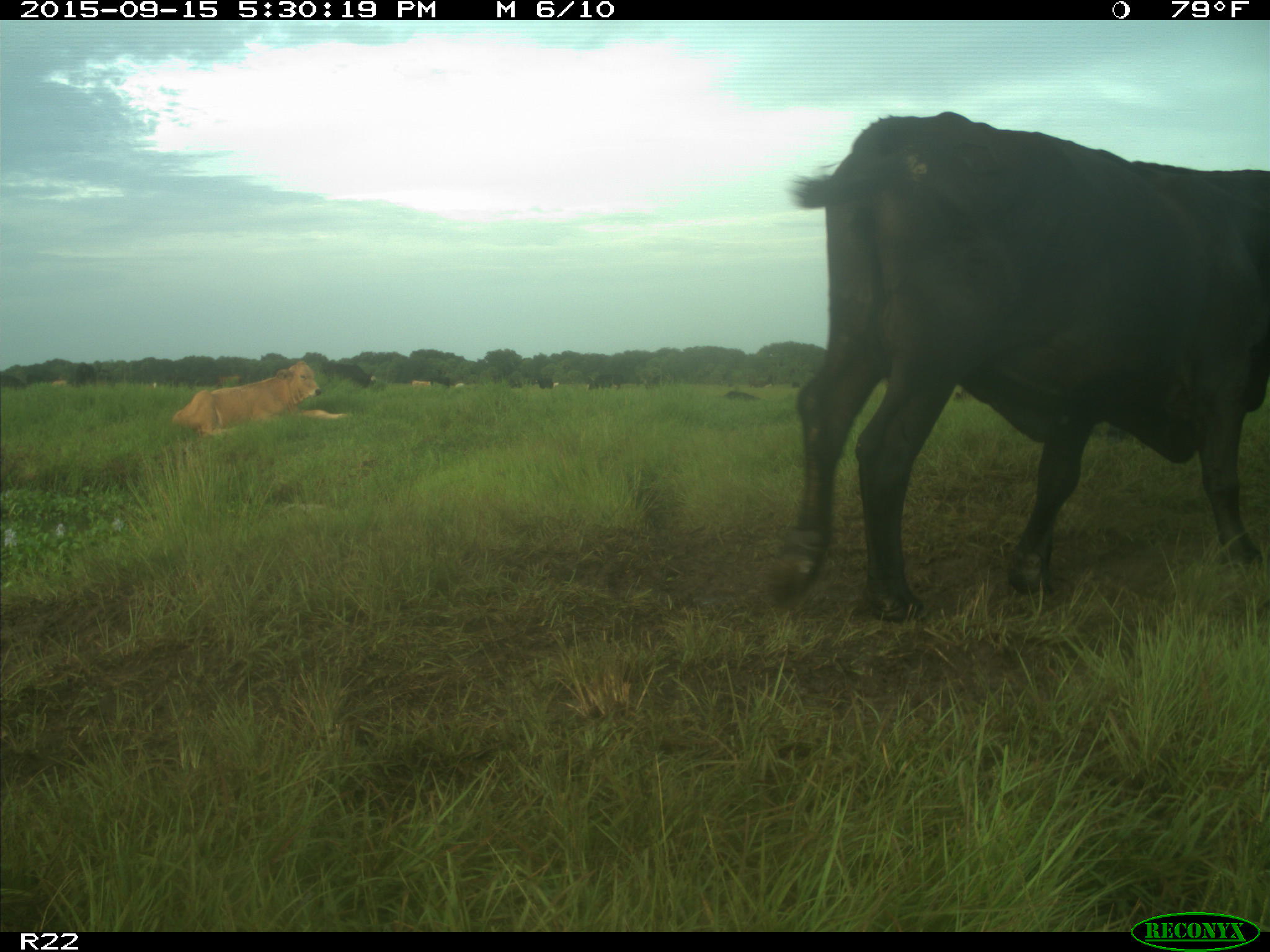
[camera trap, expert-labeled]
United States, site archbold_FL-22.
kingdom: Animalia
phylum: Chordata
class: Mammalia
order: Artiodactyla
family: Bovidae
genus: Bos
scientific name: Bos taurus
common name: domestic cow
Bos taurus (domestic cow).